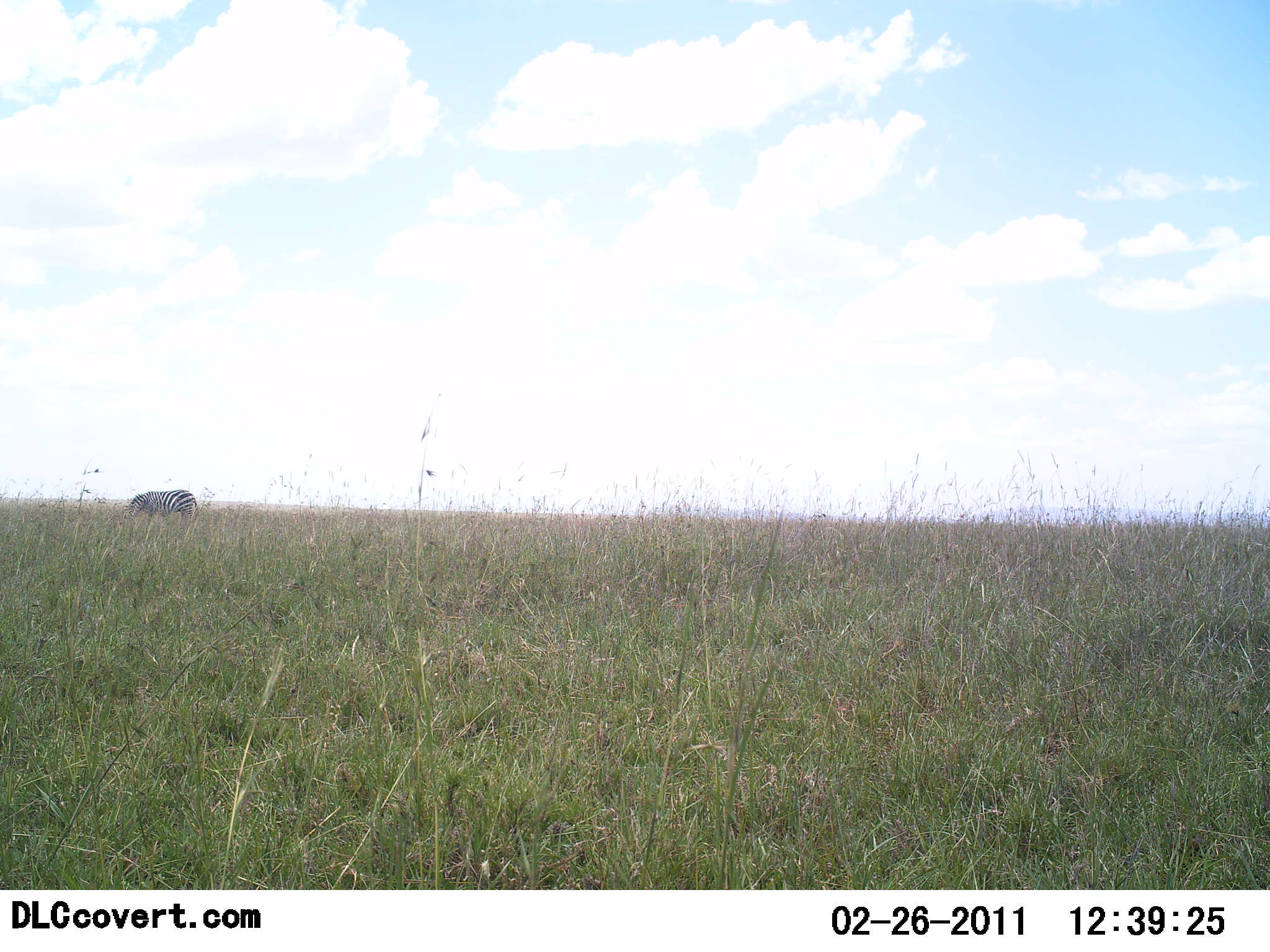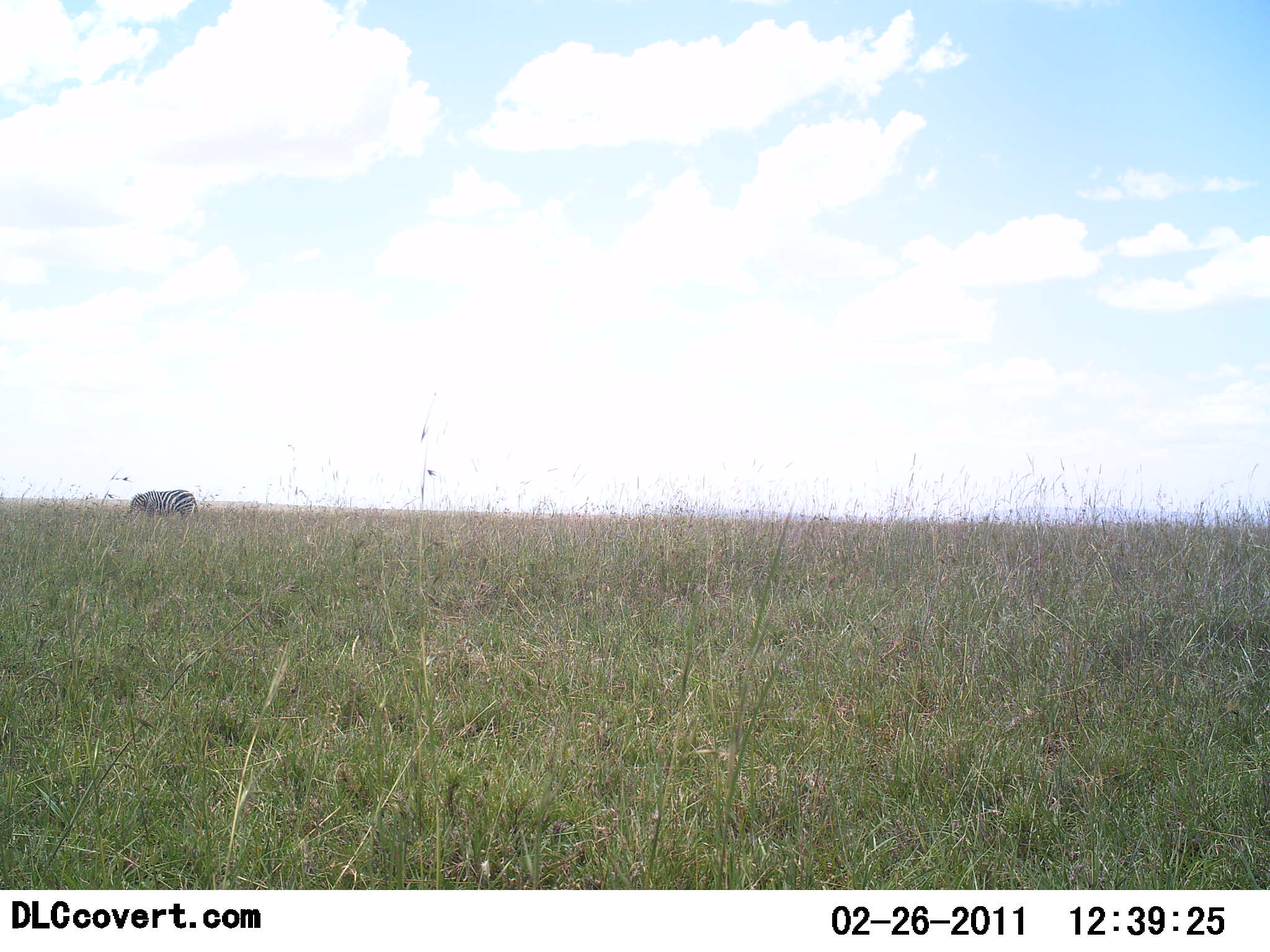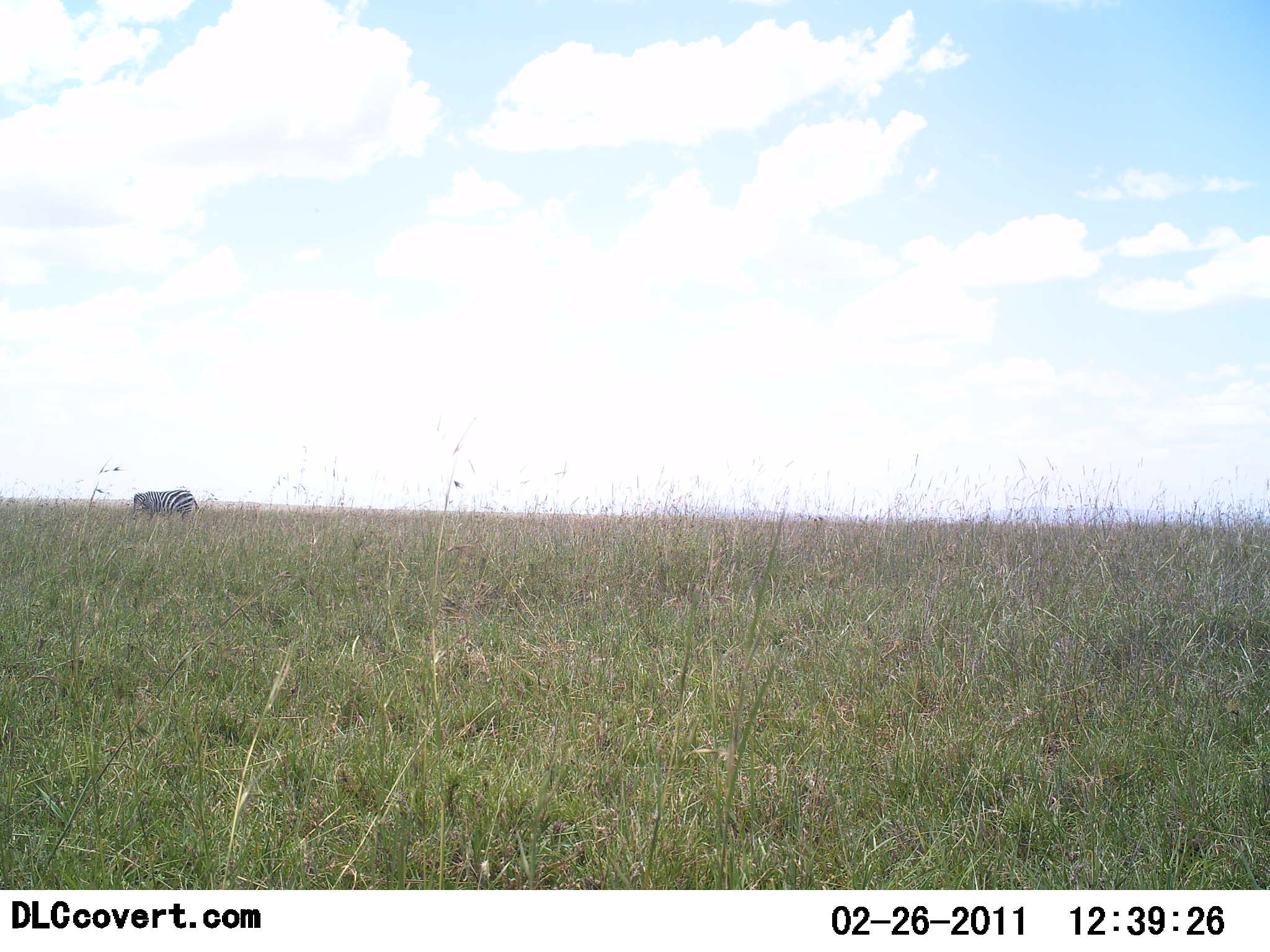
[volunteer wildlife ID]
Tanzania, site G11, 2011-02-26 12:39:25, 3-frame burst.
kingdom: Animalia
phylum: Chordata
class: Mammalia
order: Perissodactyla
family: Equidae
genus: Equus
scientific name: Equus quagga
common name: plains zebra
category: zebra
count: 1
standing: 50%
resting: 0%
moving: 0%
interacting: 0%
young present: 0%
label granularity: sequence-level